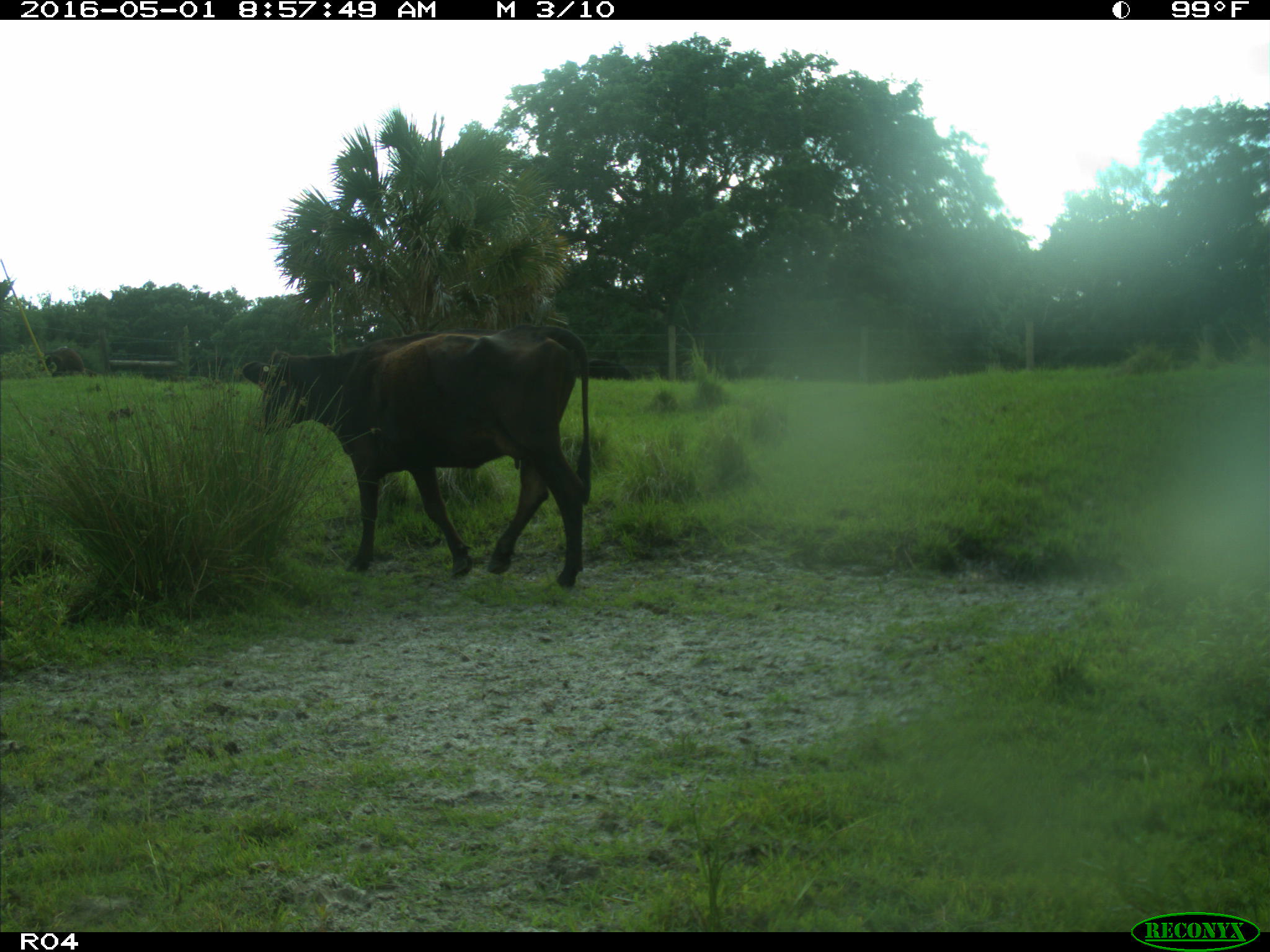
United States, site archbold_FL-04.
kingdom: Animalia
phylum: Chordata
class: Mammalia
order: Artiodactyla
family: Bovidae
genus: Bos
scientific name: Bos taurus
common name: domestic cow